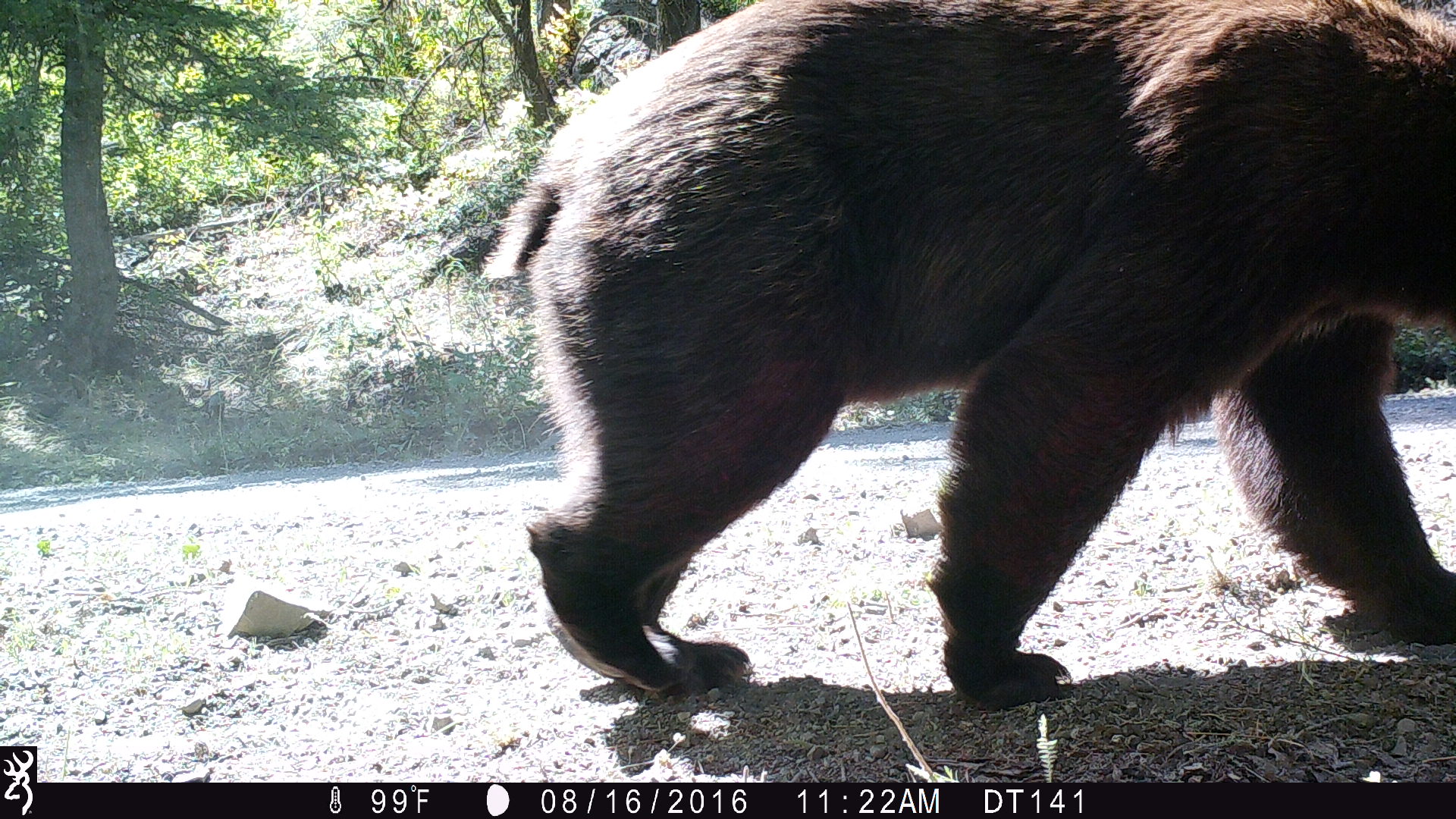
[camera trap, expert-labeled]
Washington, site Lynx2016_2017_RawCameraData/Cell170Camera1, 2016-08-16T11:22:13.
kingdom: Animalia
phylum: Chordata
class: Mammalia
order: Carnivora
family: Ursidae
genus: Ursus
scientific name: Ursus americanus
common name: american black bear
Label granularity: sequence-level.